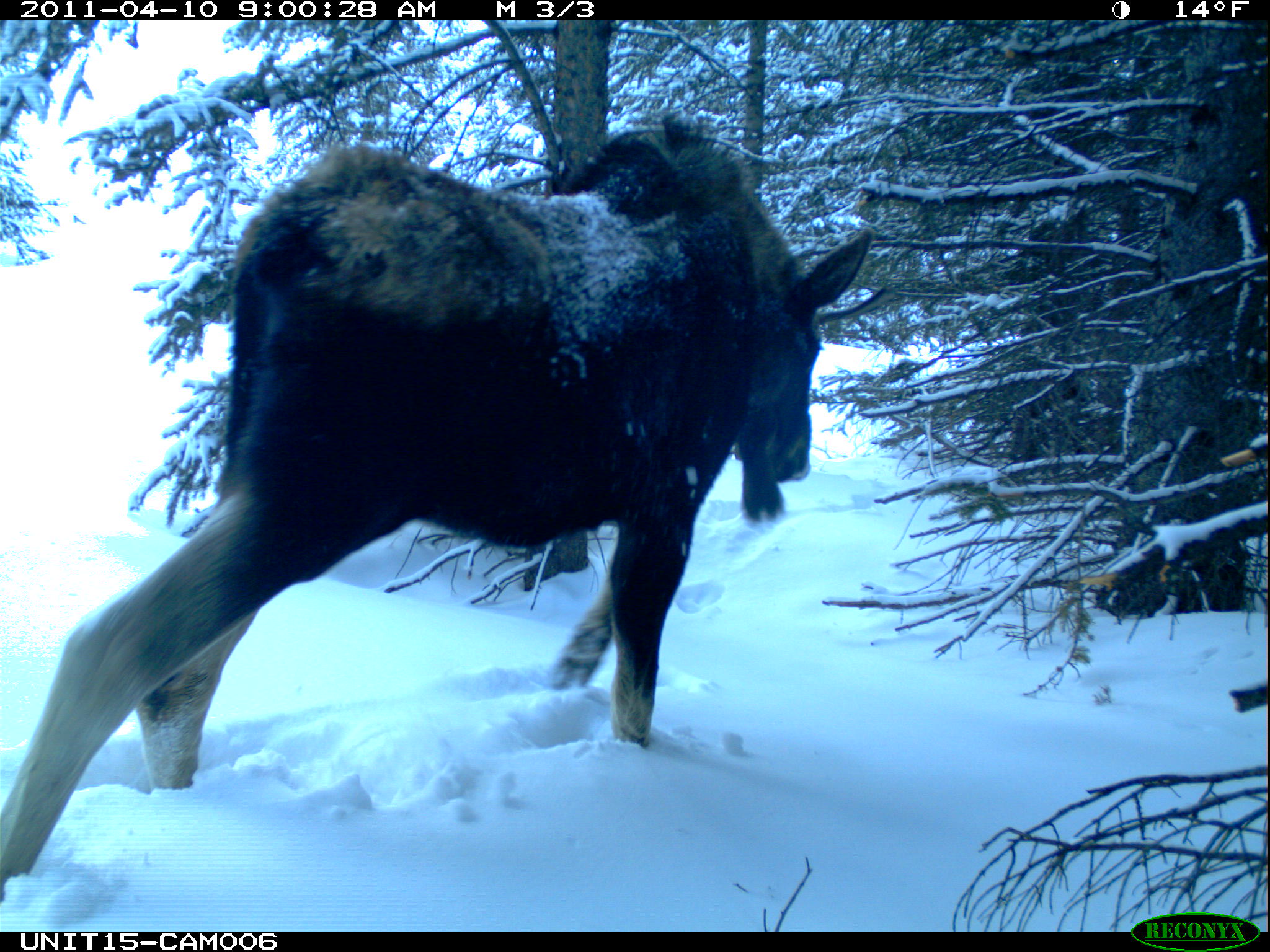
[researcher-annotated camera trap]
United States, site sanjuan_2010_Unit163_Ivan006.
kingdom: Animalia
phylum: Chordata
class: Mammalia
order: Artiodactyla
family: Cervidae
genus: Alces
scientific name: Alces alces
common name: moose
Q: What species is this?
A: Alces alces (moose).